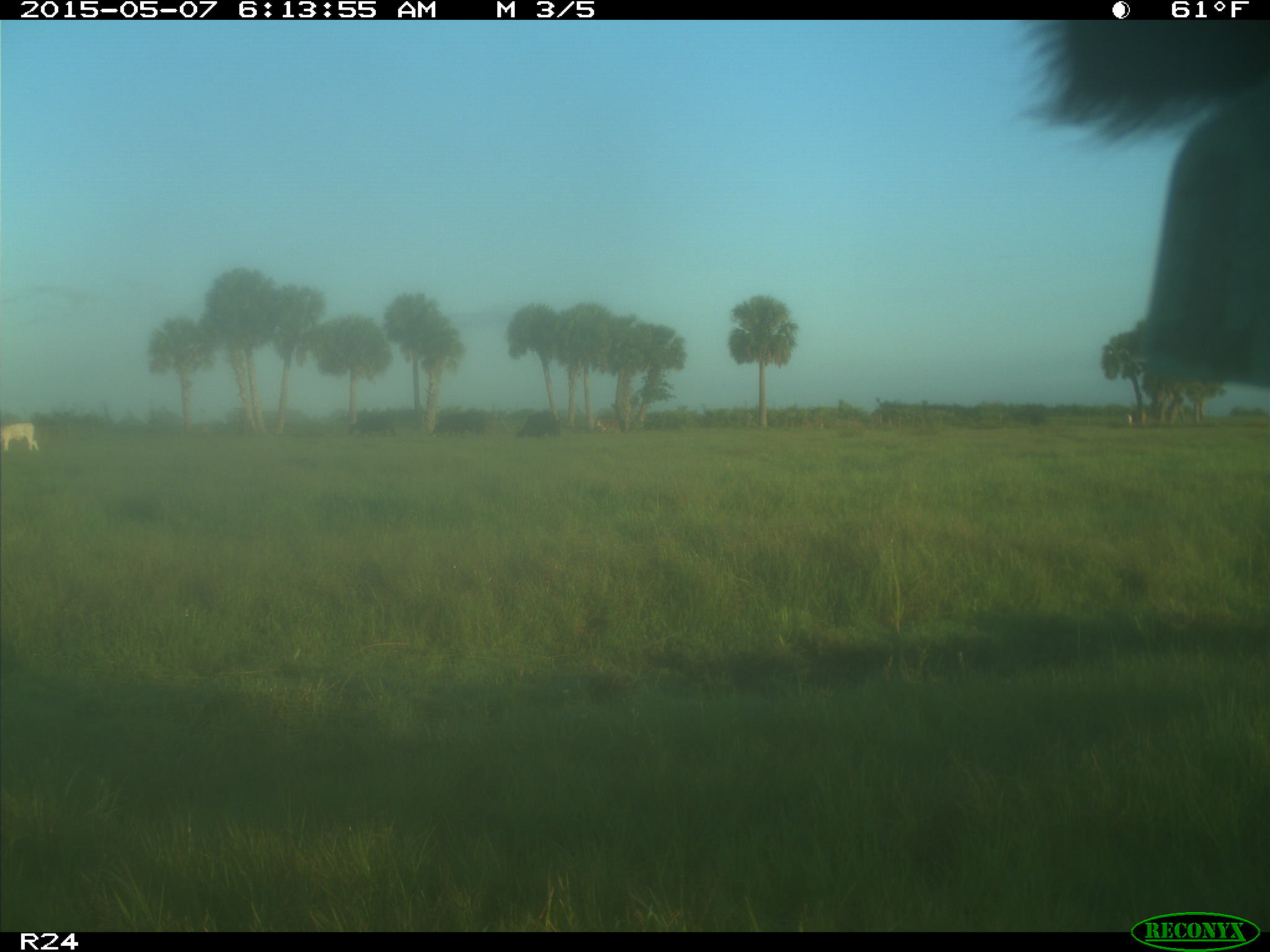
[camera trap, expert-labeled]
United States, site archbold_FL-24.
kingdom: Animalia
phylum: Chordata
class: Mammalia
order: Artiodactyla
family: Bovidae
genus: Bos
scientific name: Bos taurus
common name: domestic cow